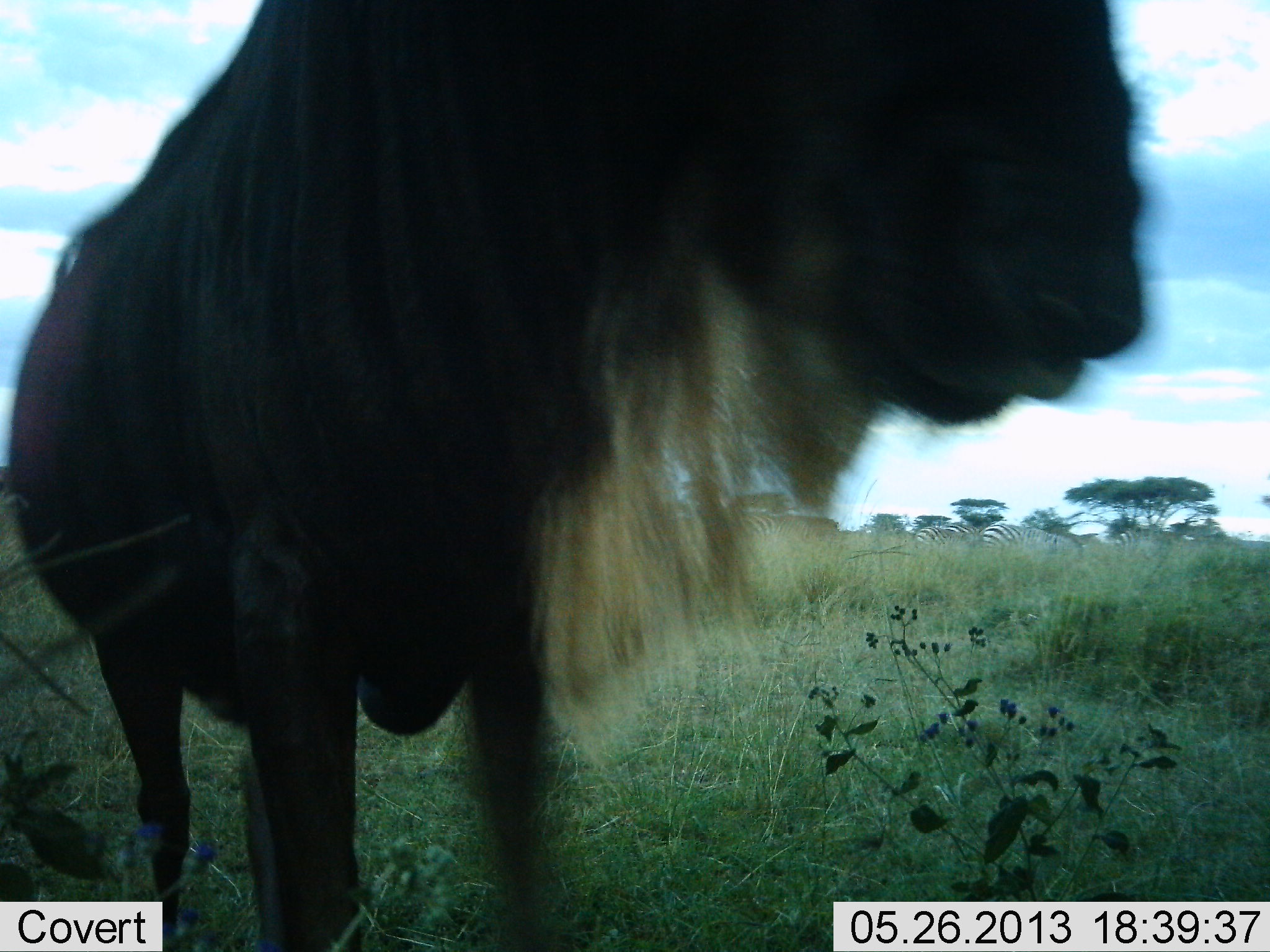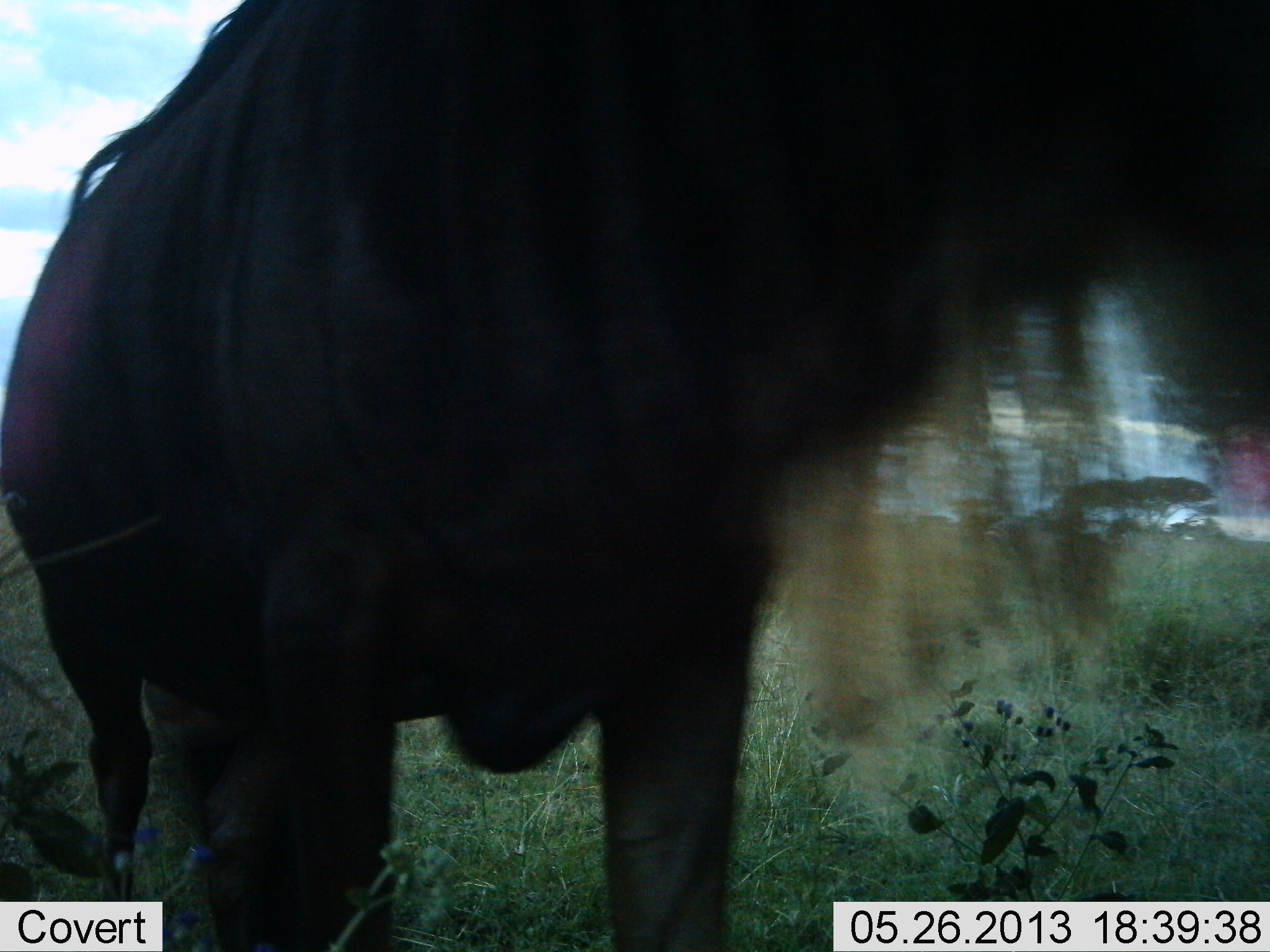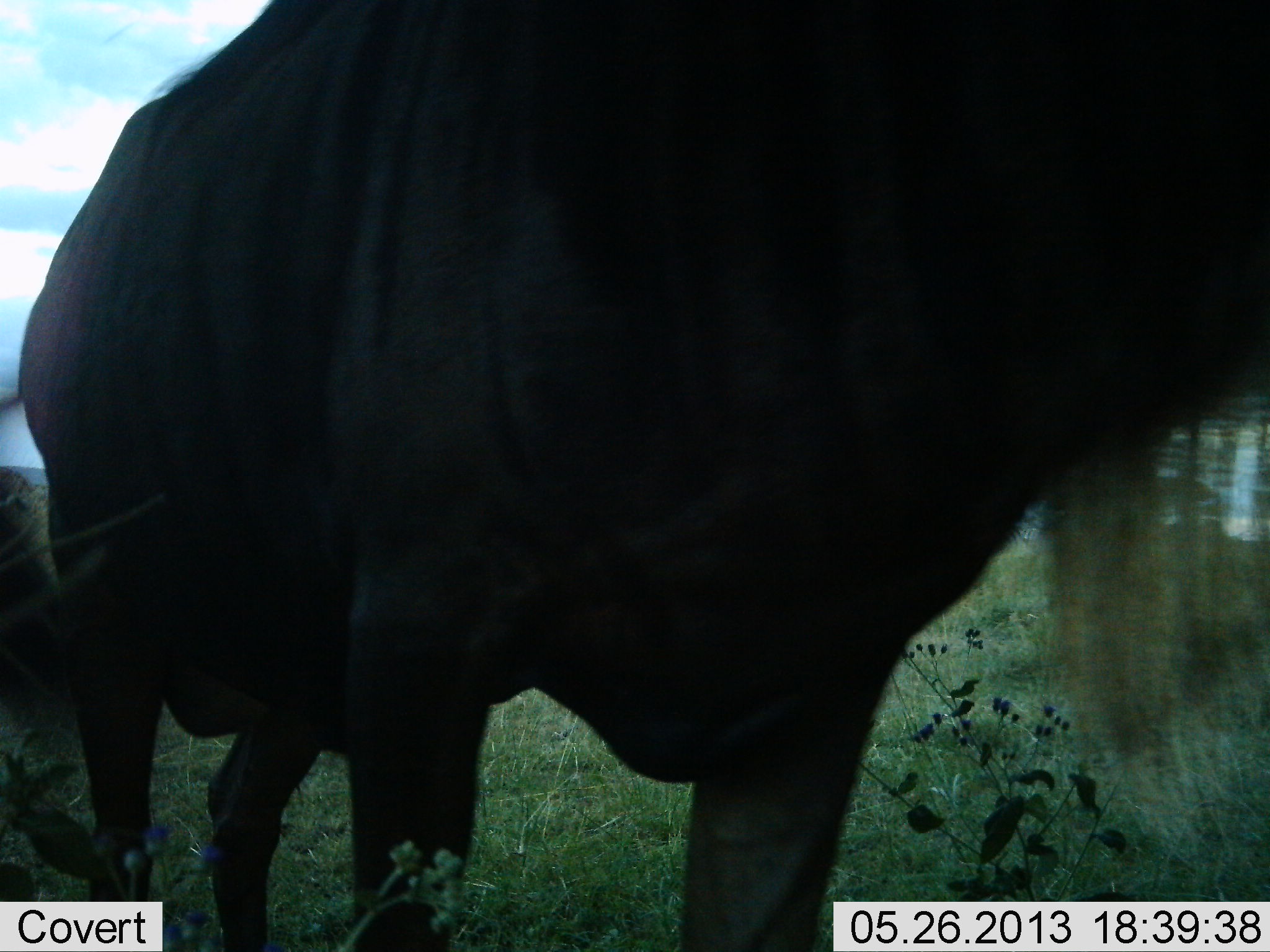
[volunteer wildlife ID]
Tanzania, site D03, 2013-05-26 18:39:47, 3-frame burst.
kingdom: Animalia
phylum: Chordata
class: Mammalia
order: Artiodactyla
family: Bovidae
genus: Connochaetes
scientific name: Connochaetes taurinus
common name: blue wildebeest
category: wildebeest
Wildebeest (blue wildebeest) (Connochaetes taurinus), count 1. Behavior (volunteer vote fractions): standing 36%, resting 0%, moving 55%, interacting 0%. Young present (vote fraction): 0%. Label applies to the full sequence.